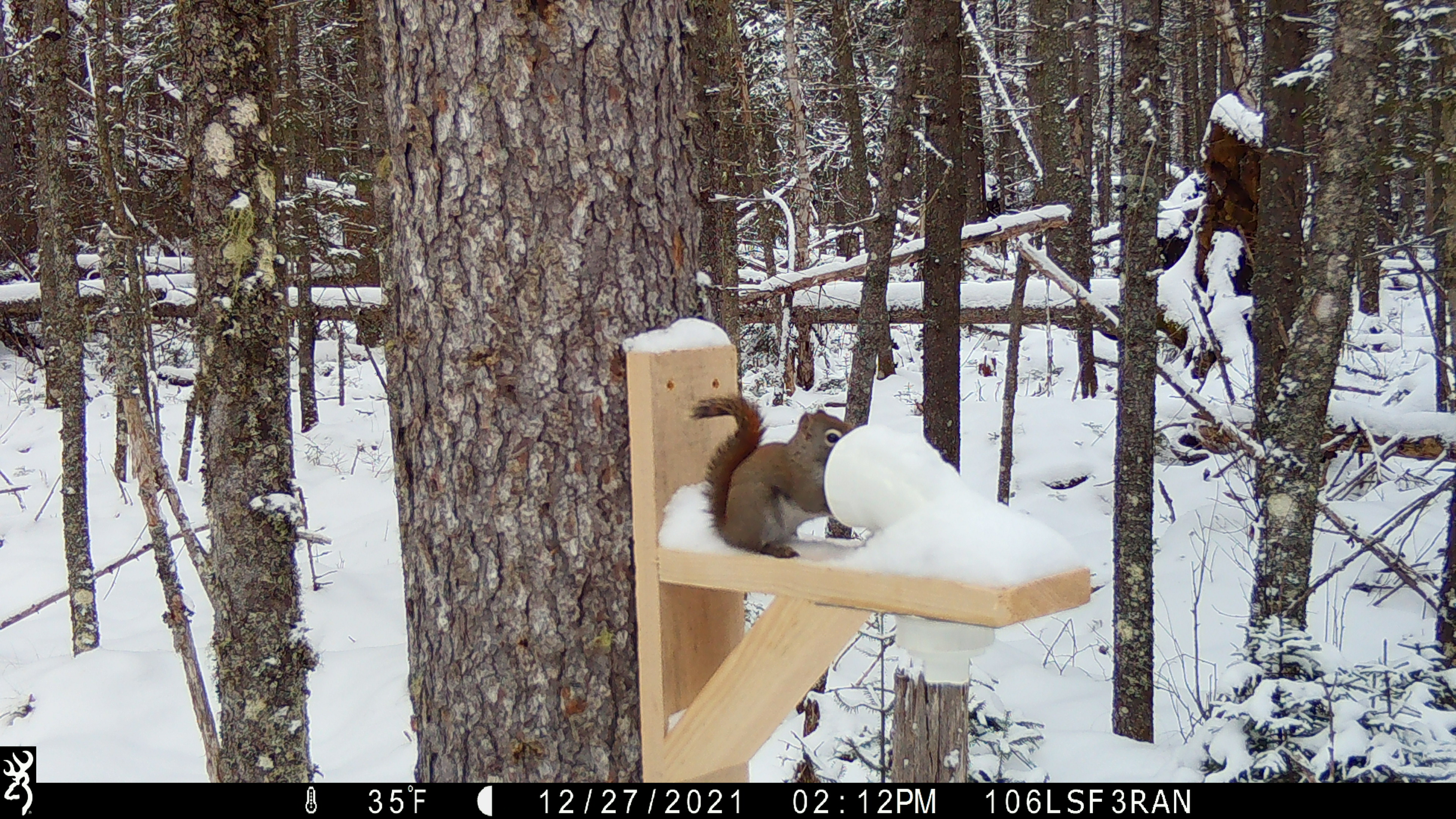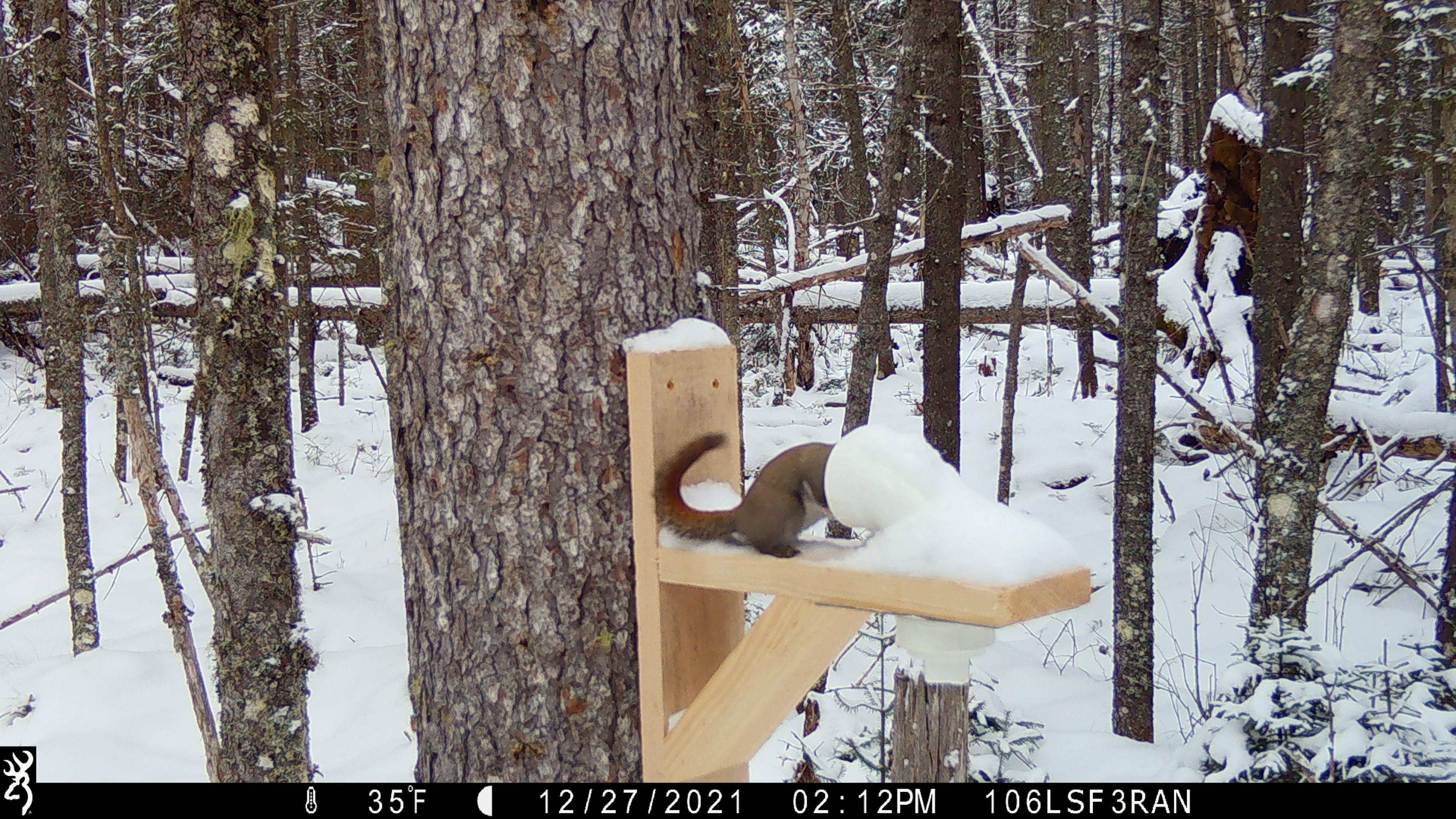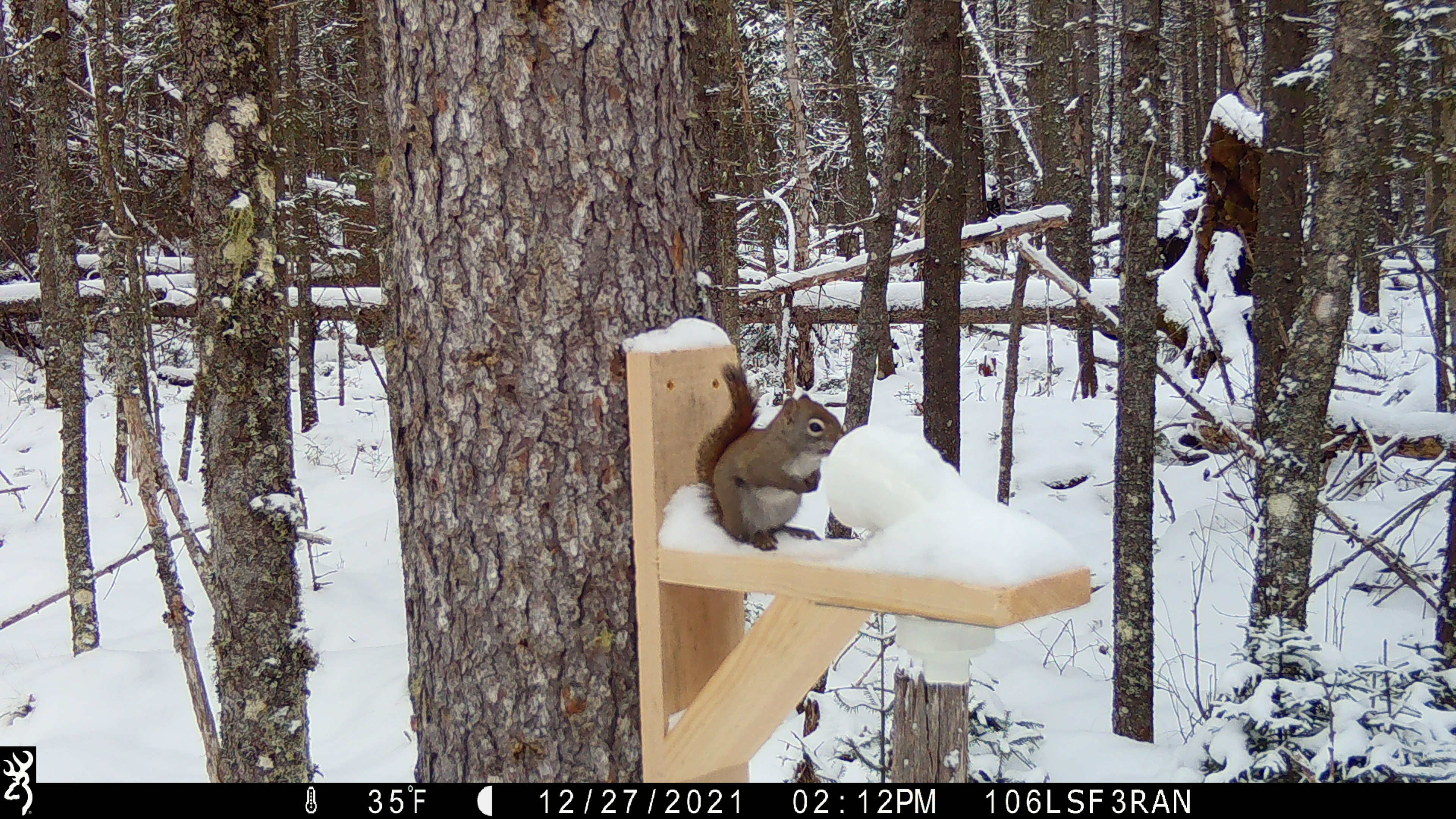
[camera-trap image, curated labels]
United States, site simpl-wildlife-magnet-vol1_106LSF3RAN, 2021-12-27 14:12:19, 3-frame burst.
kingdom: Animalia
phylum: Chordata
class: Mammalia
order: Rodentia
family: Sciuridae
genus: Tamiasciurus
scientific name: Tamiasciurus hudsonicus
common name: red squirrel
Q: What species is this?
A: Red squirrel (Tamiasciurus hudsonicus).